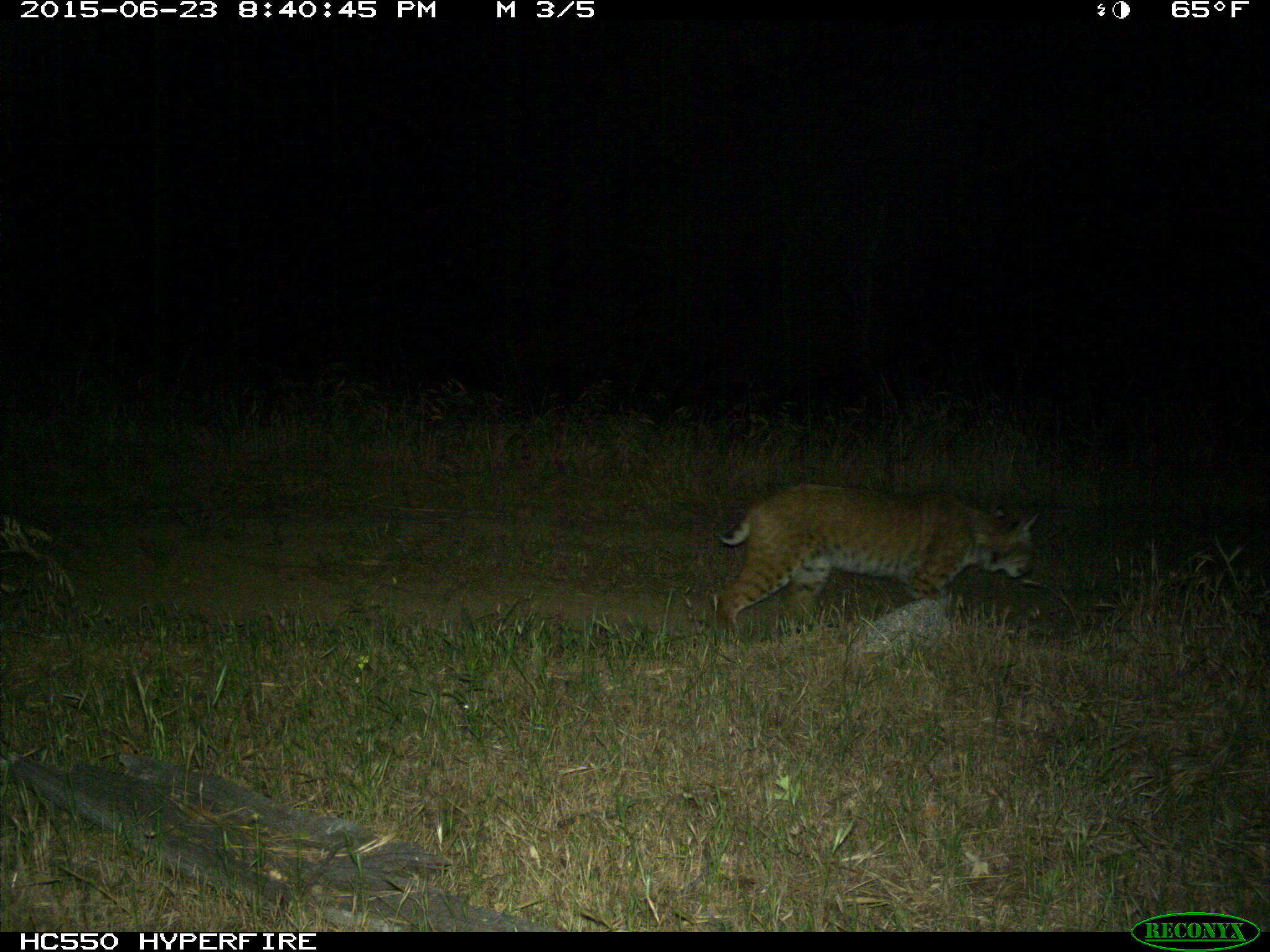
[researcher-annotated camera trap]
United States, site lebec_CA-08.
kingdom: Animalia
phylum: Chordata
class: Mammalia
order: Carnivora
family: Felidae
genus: Lynx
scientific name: Lynx rufus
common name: bobcat